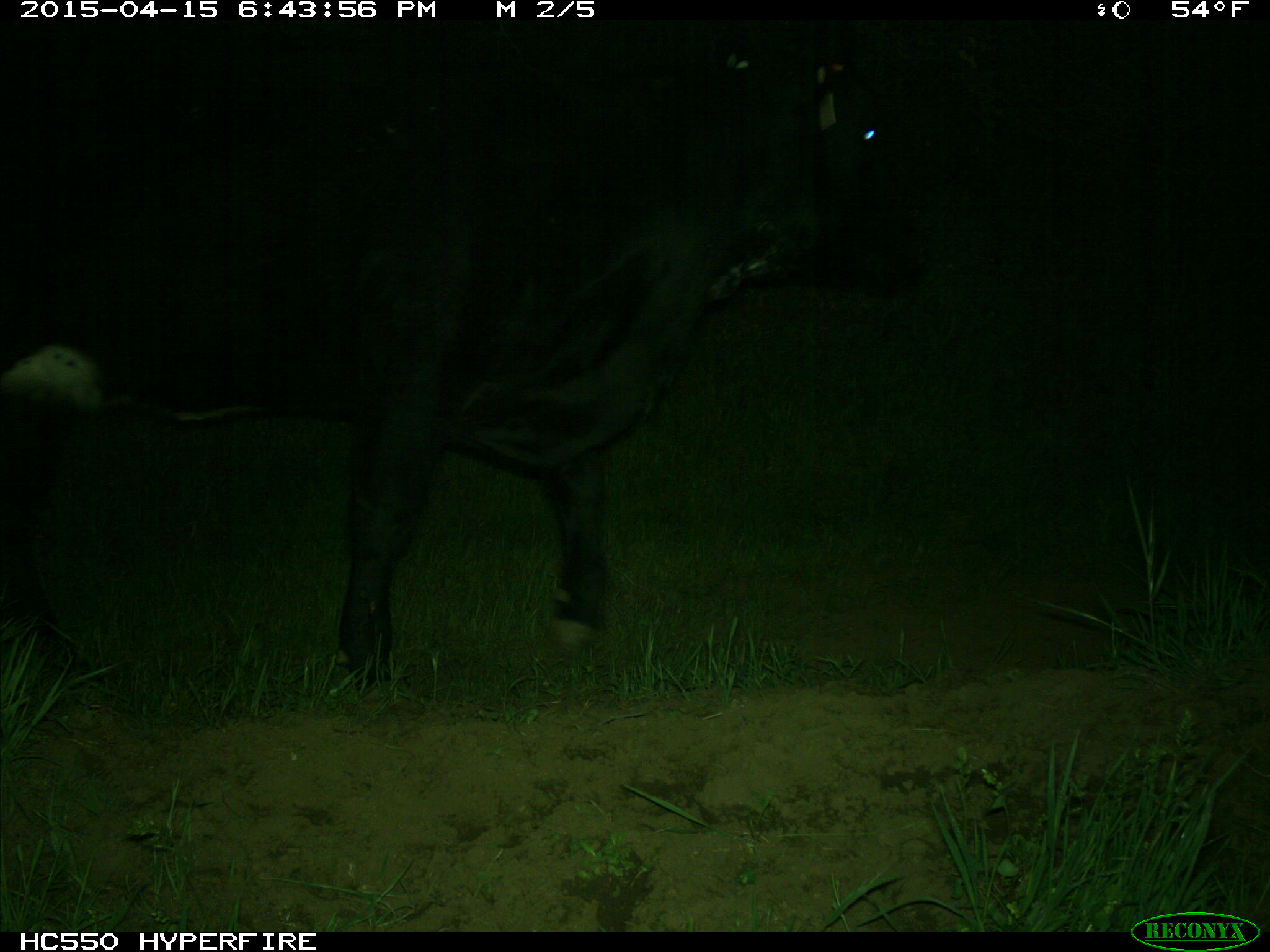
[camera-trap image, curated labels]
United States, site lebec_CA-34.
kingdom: Animalia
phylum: Chordata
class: Mammalia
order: Artiodactyla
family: Bovidae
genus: Bos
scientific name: Bos taurus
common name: domestic cow